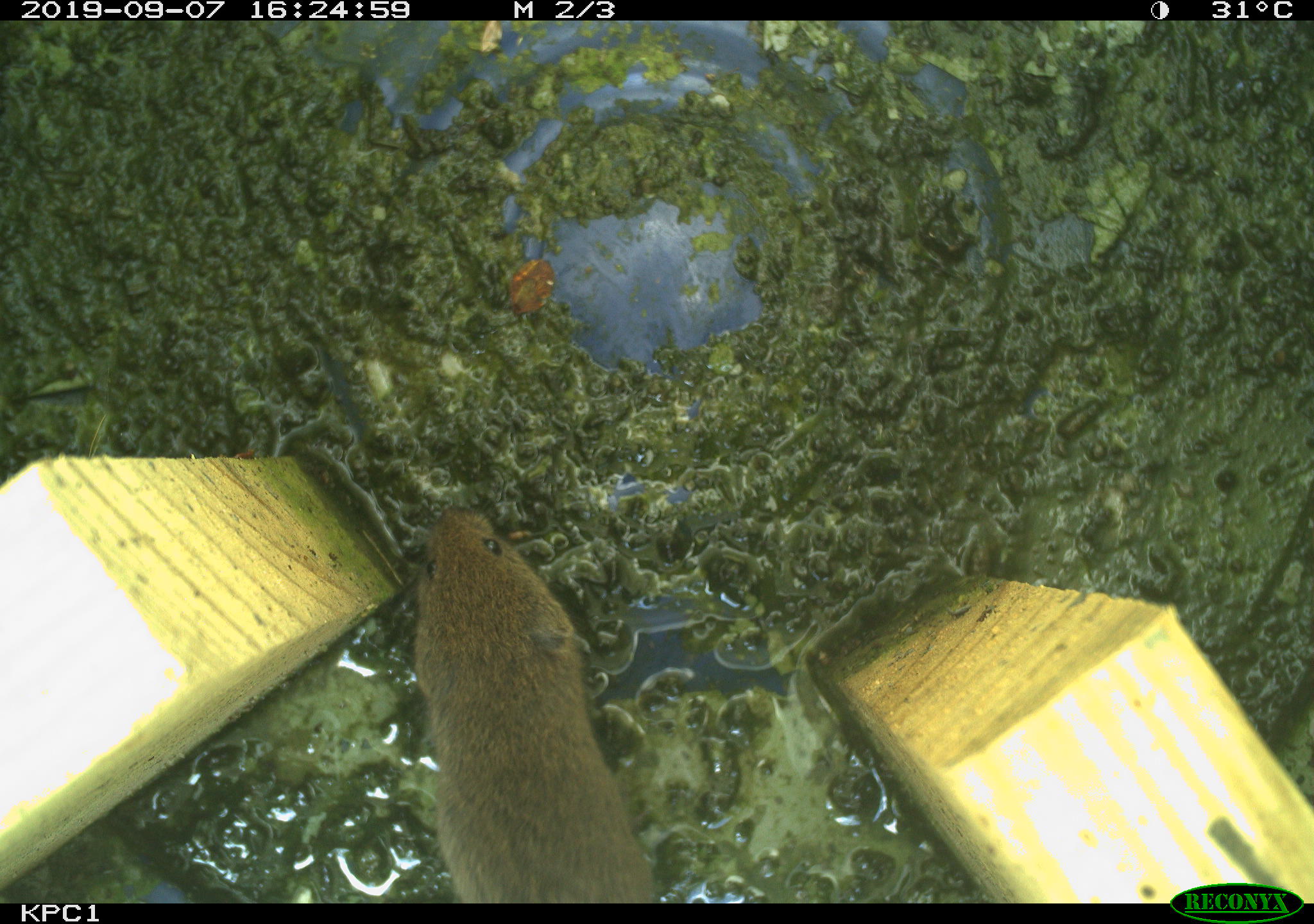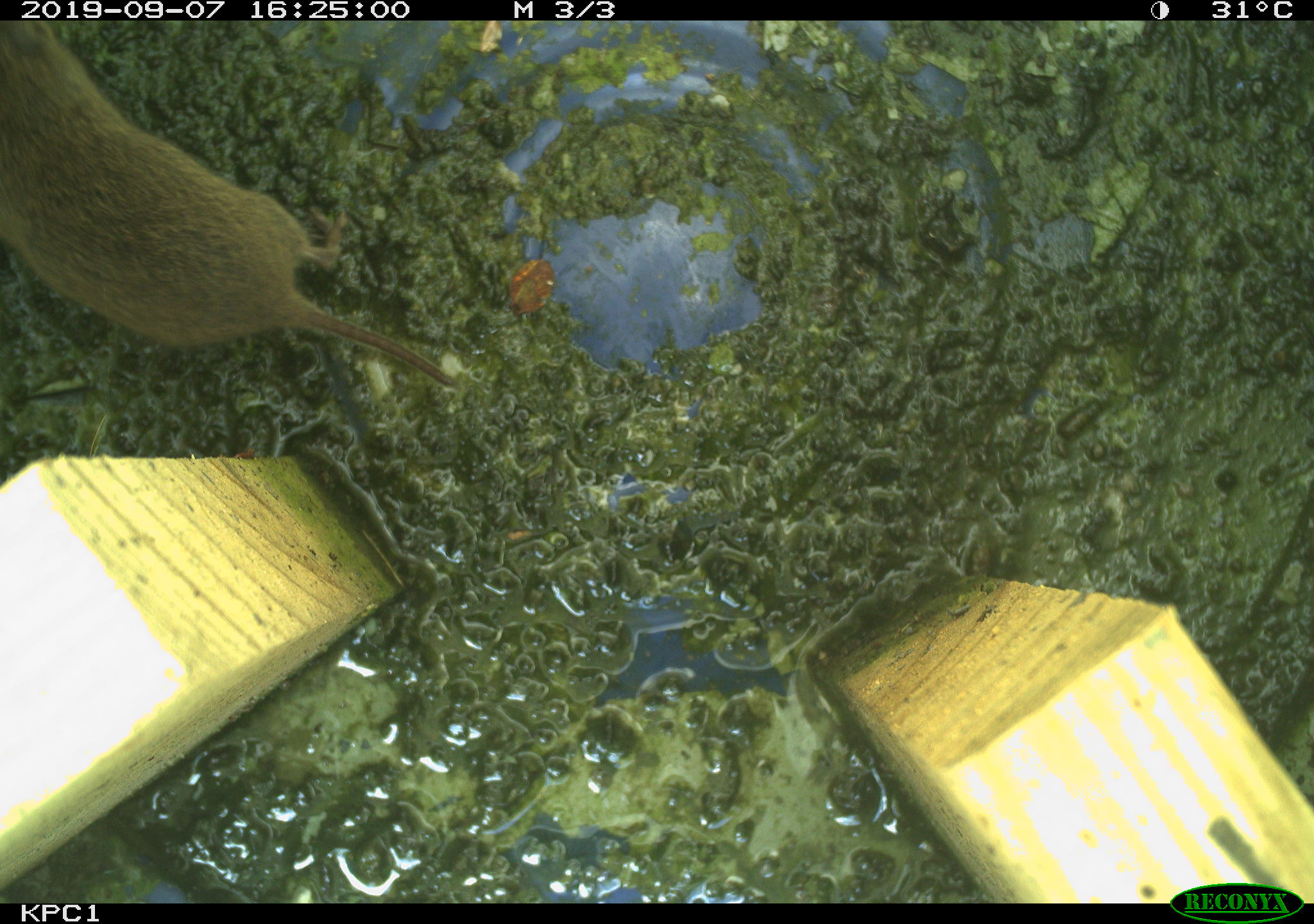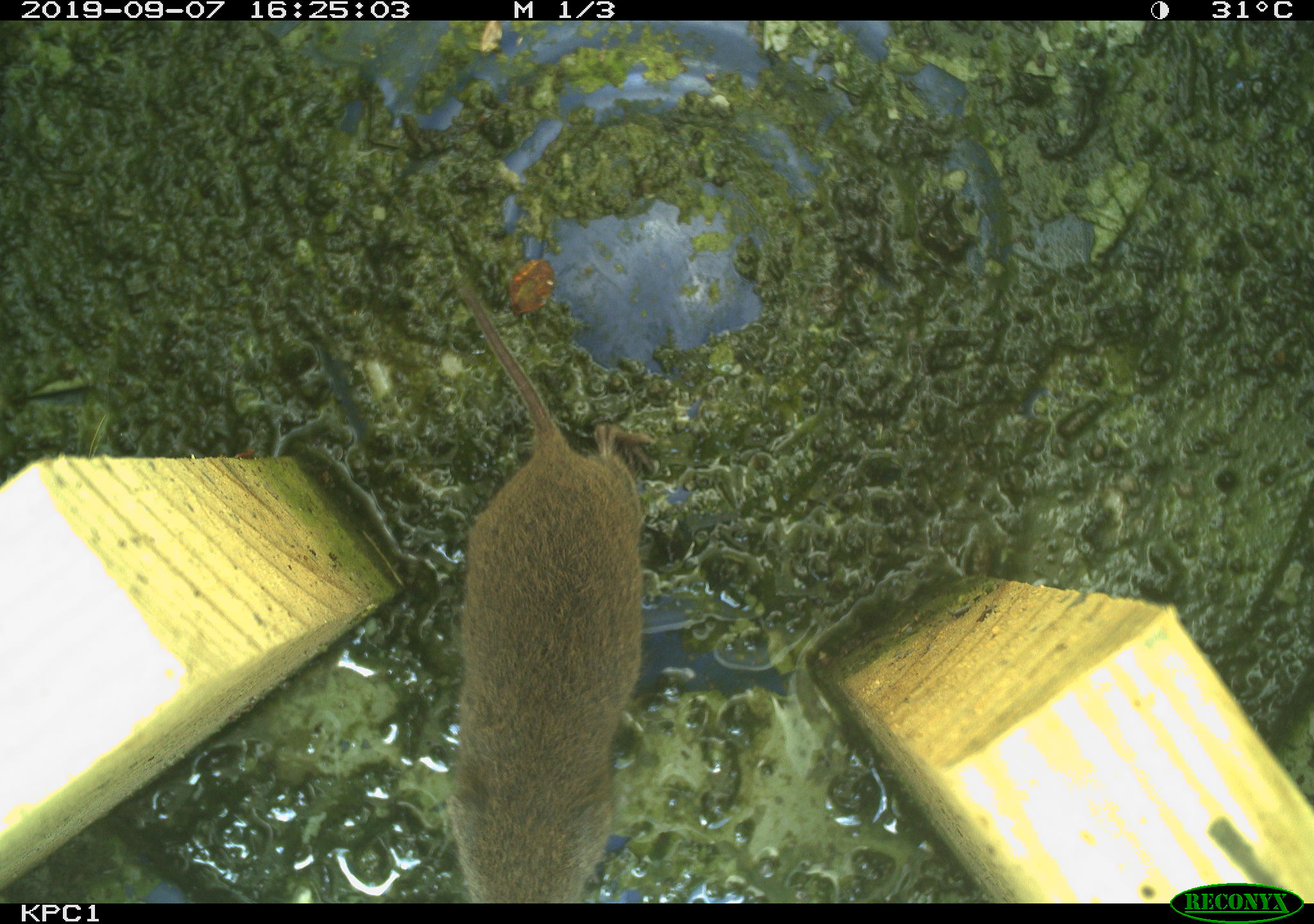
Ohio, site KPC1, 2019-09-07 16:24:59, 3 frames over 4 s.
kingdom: Animalia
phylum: Chordata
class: Mammalia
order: Rodentia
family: Cricetidae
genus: Microtus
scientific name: Microtus pennsylvanicus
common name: meadow vole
Meadow vole (Microtus pennsylvanicus).